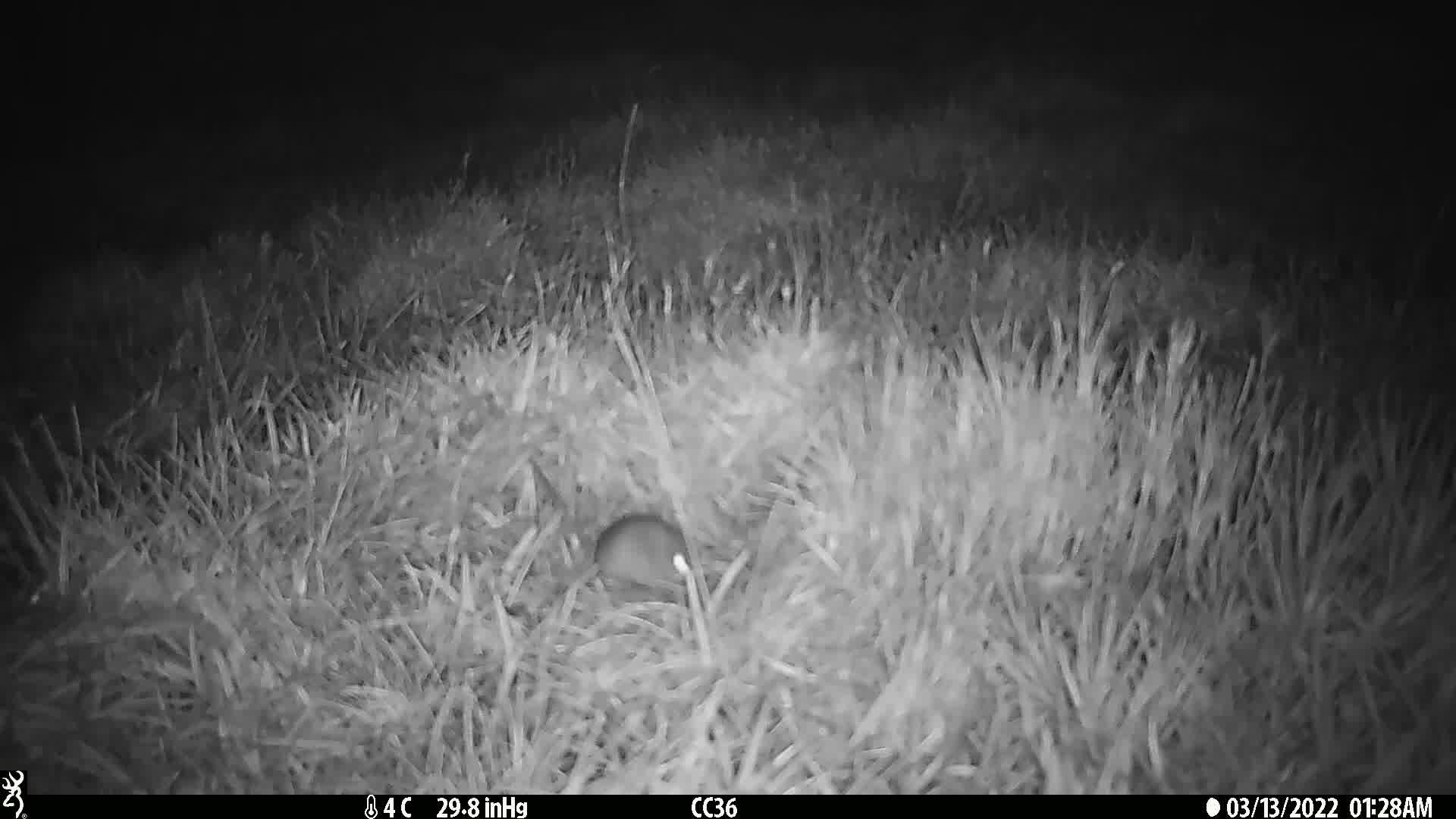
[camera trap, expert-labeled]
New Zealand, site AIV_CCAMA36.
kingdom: Animalia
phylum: Chordata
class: Mammalia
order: Rodentia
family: Muridae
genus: Mus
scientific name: Mus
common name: mouse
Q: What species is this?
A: Mouse (Mus).